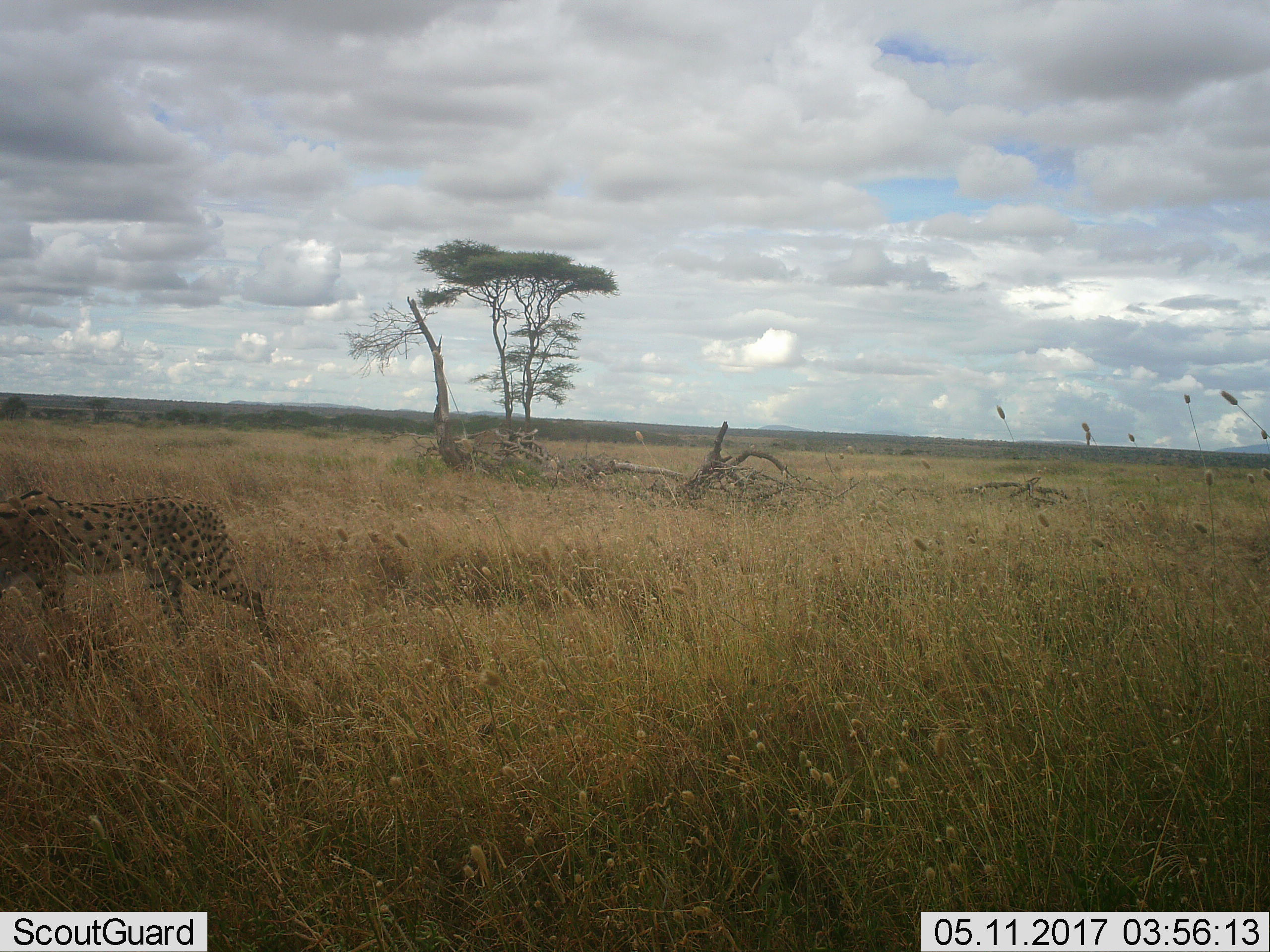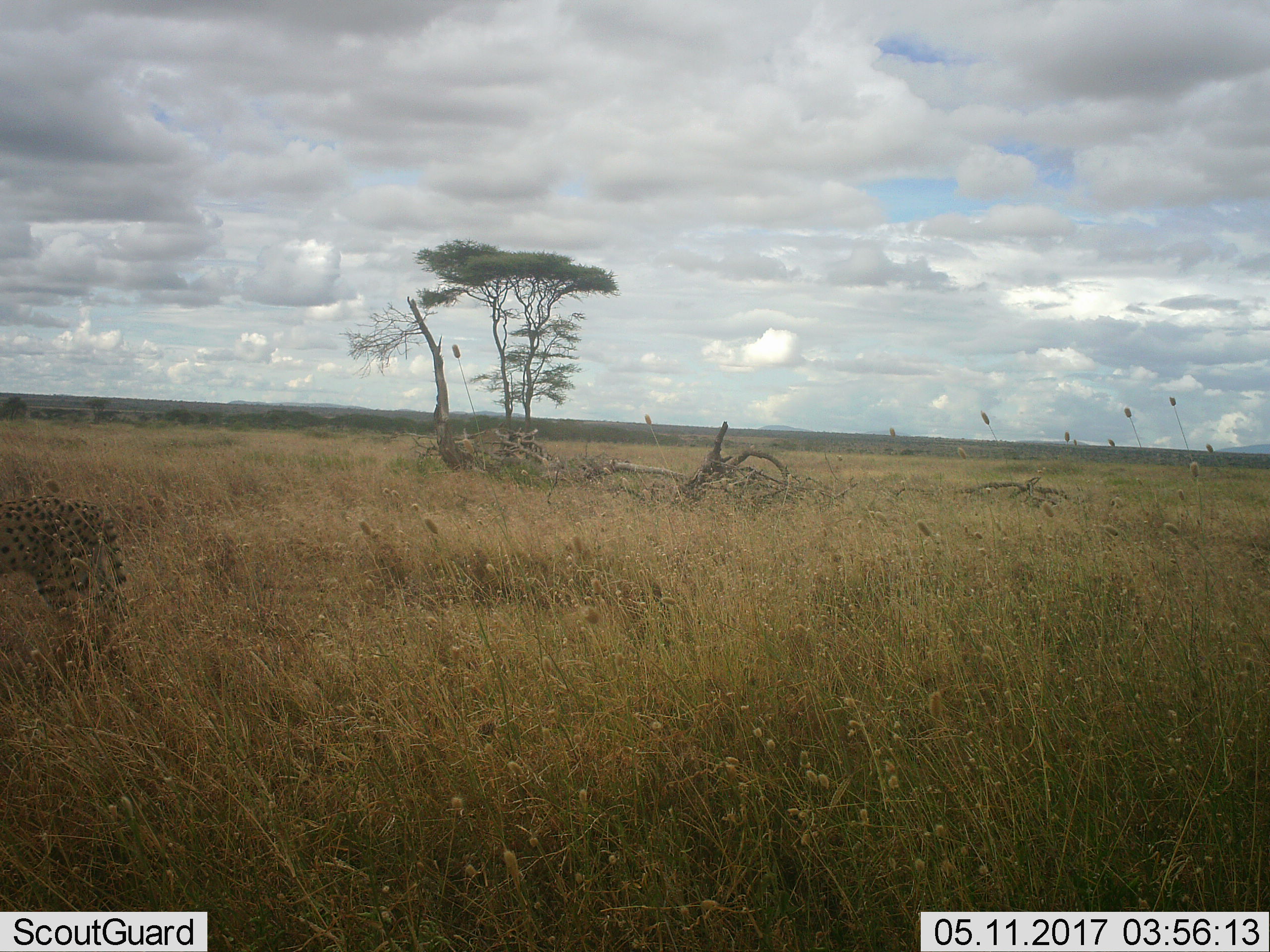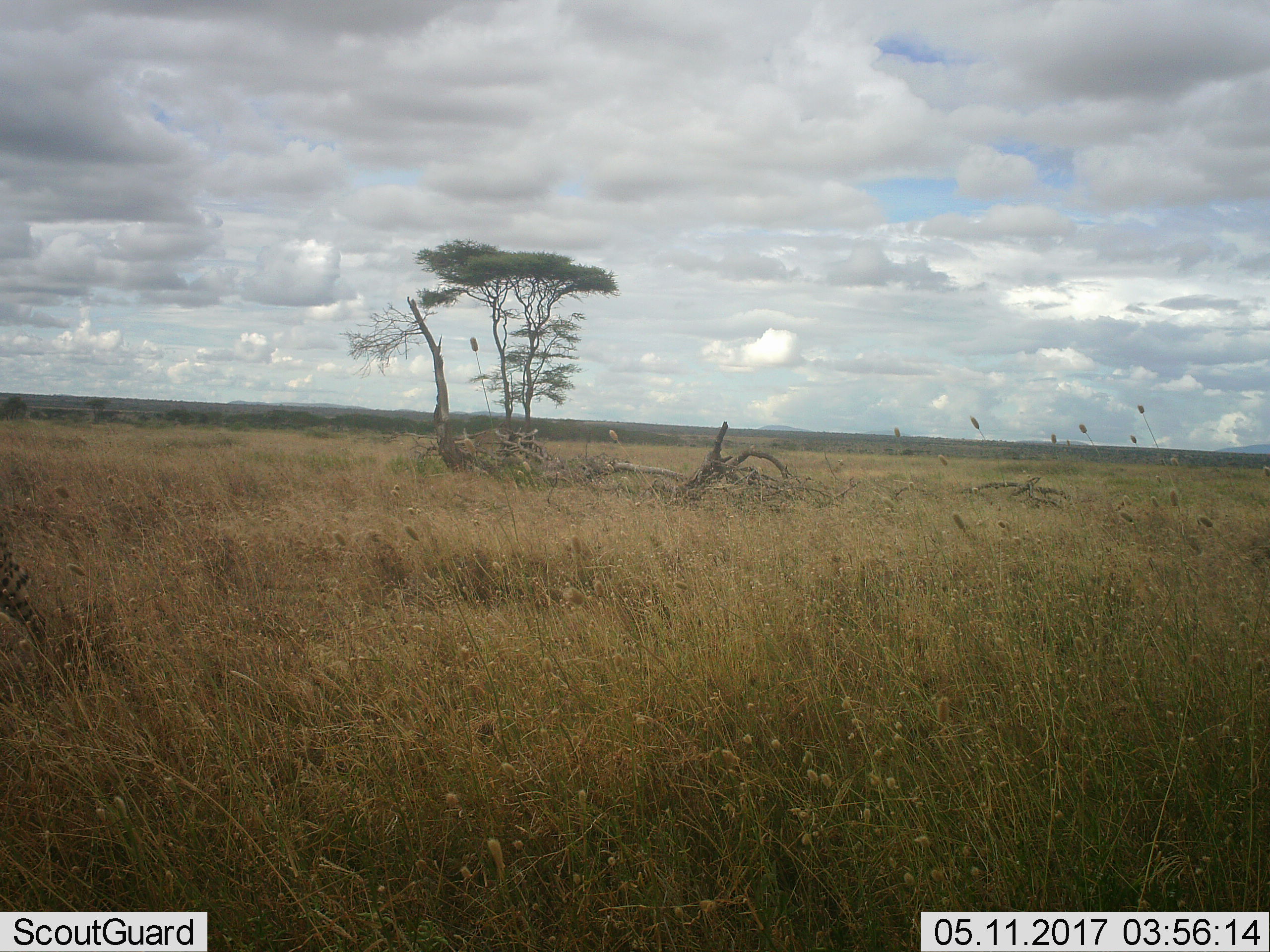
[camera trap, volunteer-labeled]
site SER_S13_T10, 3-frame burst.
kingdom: Animalia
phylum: Chordata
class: Mammalia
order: Carnivora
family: Felidae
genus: Acinonyx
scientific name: Acinonyx jubatus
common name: cheetah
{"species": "cheetah (Acinonyx jubatus)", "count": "1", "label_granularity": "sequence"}